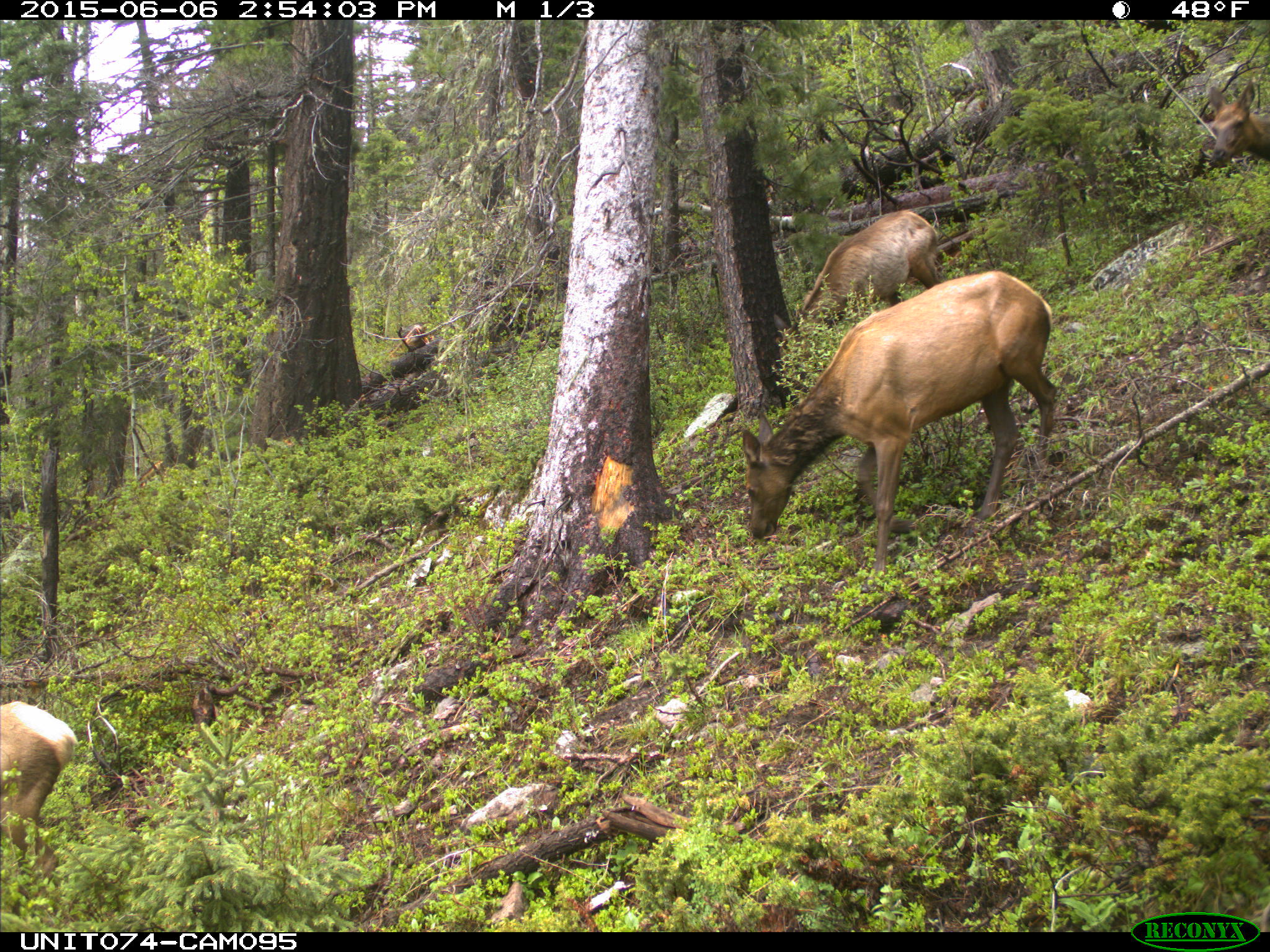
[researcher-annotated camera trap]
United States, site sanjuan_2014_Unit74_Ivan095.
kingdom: Animalia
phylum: Chordata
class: Mammalia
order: Artiodactyla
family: Cervidae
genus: Cervus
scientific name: Cervus elaphus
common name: red deer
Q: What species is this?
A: Cervus elaphus (red deer).